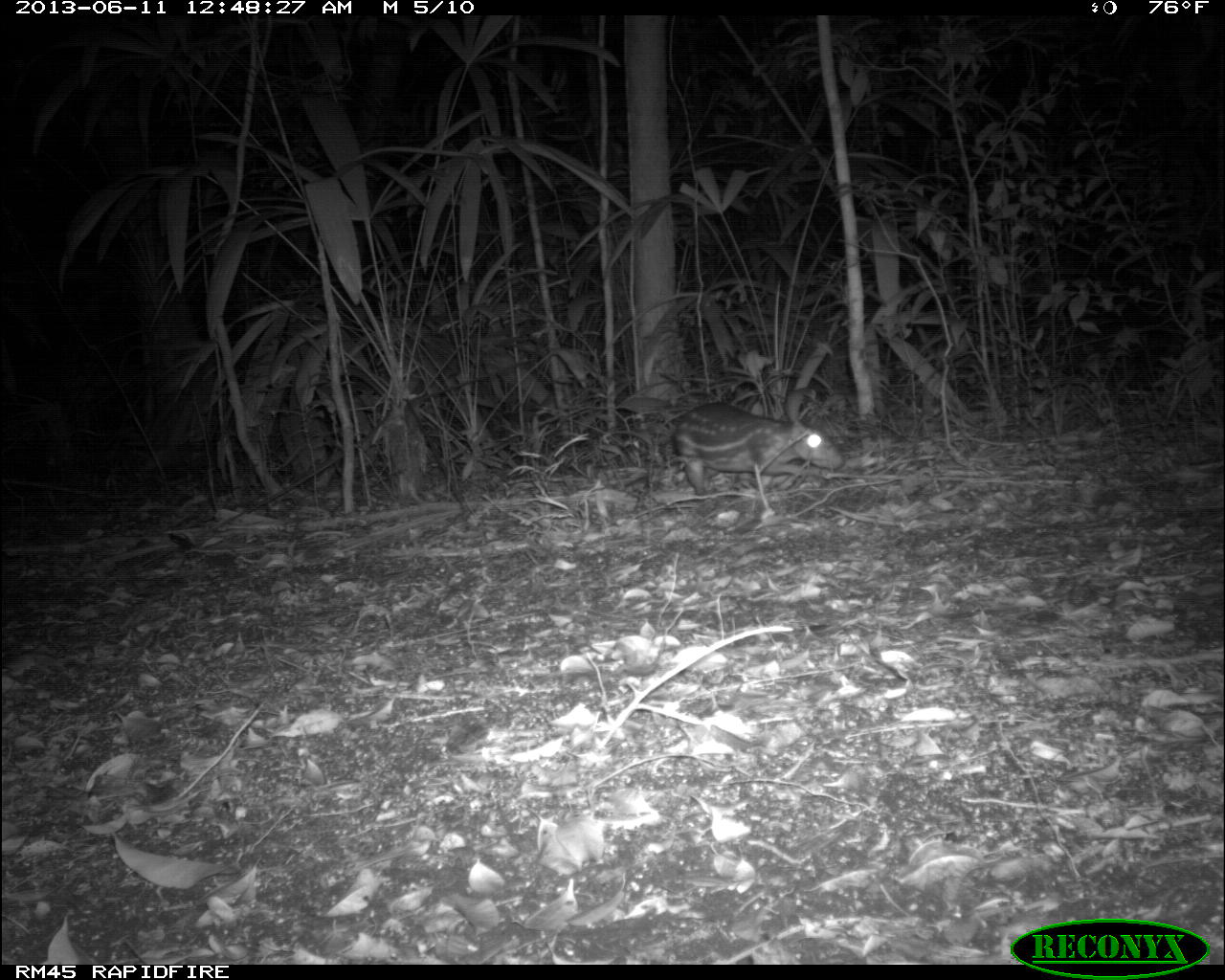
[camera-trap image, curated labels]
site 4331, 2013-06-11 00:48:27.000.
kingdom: Animalia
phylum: Chordata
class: Mammalia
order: Rodentia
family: Cuniculidae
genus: Cuniculus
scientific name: Cuniculus paca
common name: lowland paca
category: agouti paca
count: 1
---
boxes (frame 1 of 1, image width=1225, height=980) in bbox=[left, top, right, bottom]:
agouti paca: bbox=[672, 400, 846, 496]